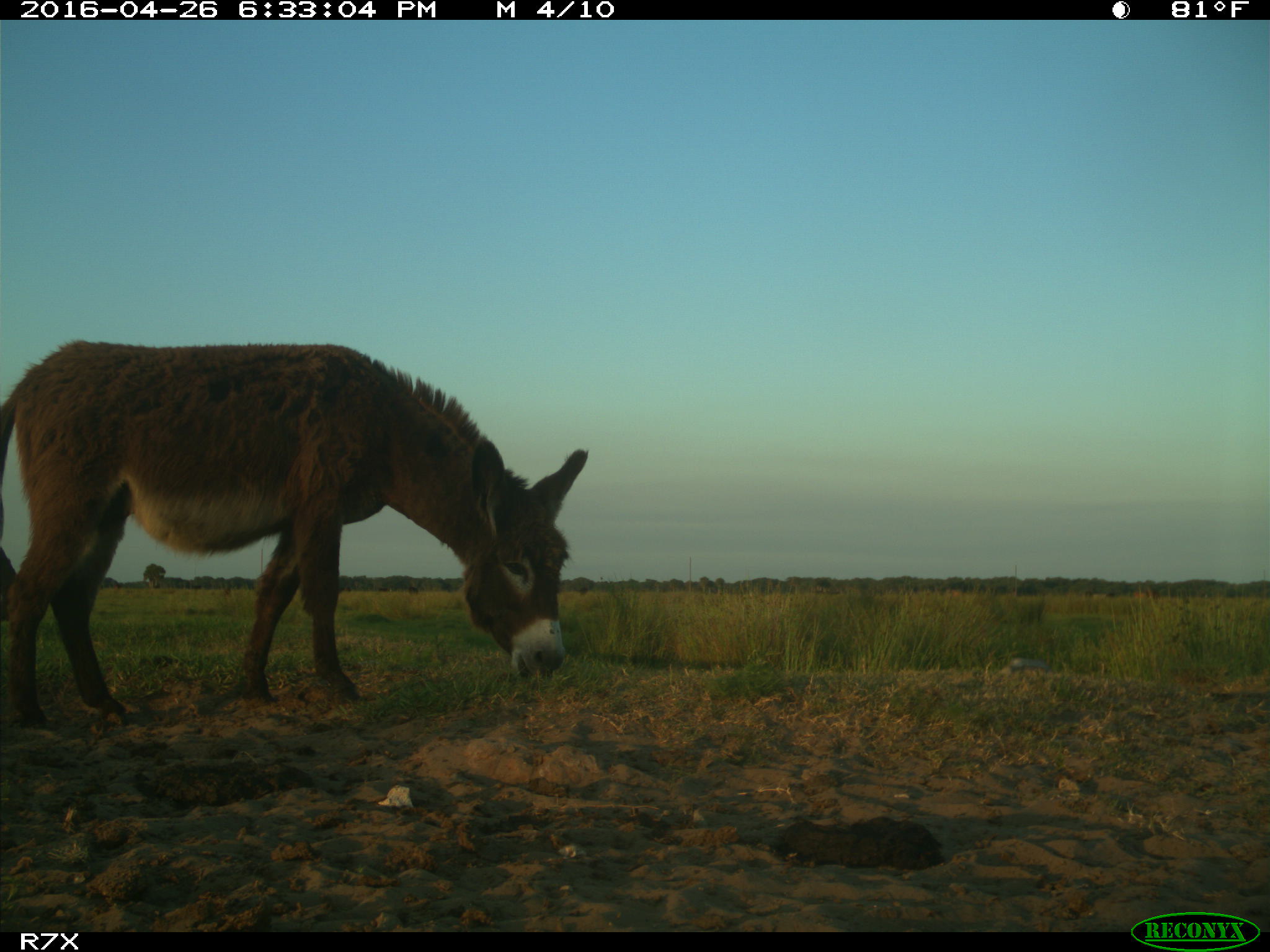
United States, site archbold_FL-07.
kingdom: Animalia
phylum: Chordata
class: Mammalia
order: Artiodactyla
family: Bovidae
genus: Bos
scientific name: Bos taurus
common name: domestic cow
Bos taurus (domestic cow).